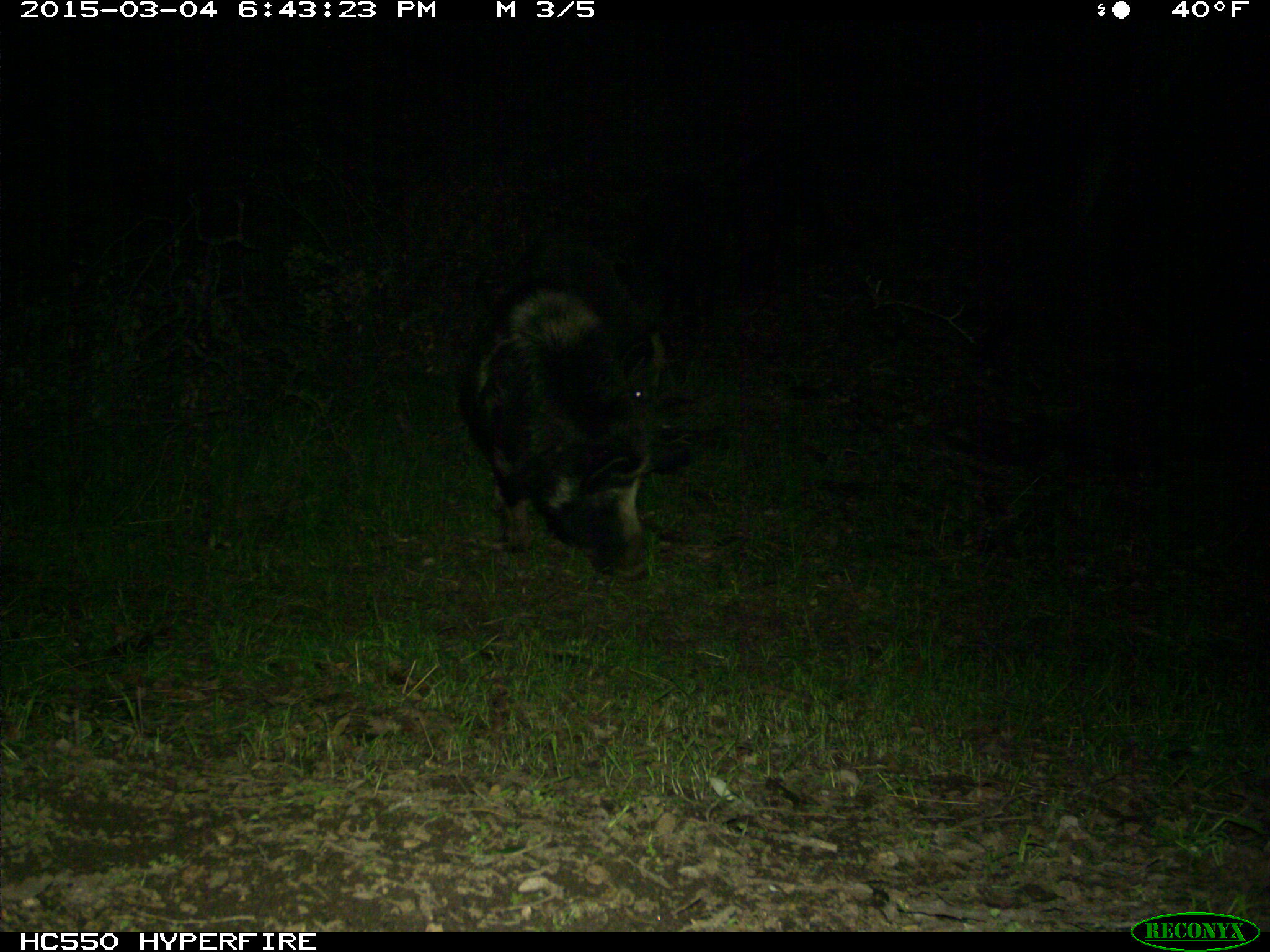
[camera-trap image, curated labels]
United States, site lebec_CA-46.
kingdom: Animalia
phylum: Chordata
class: Mammalia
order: Artiodactyla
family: Suidae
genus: Sus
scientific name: Sus scrofa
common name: wild boar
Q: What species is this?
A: Sus scrofa (wild boar).